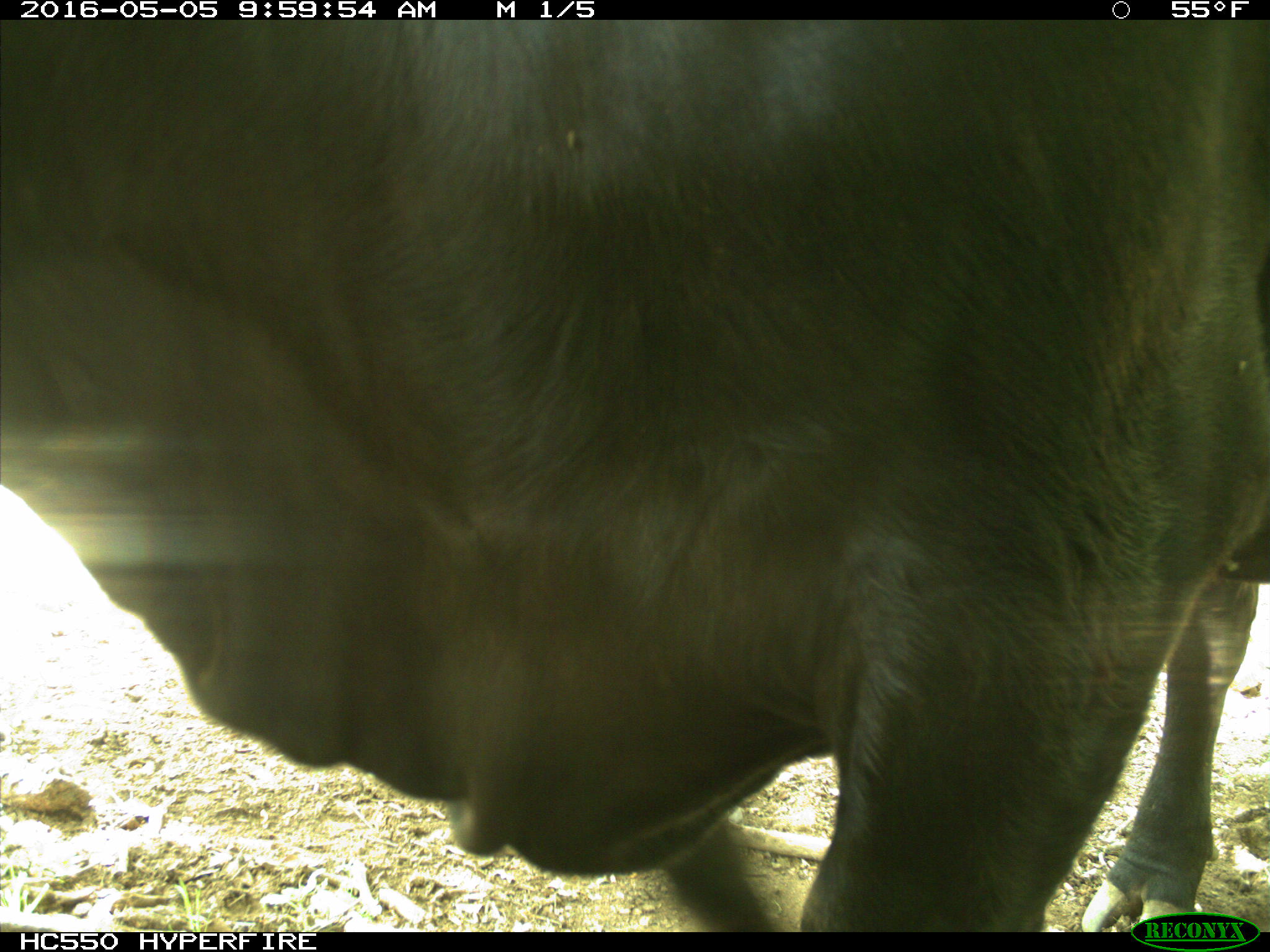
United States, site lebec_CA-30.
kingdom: Animalia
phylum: Chordata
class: Mammalia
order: Artiodactyla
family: Bovidae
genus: Bos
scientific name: Bos taurus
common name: domestic cow